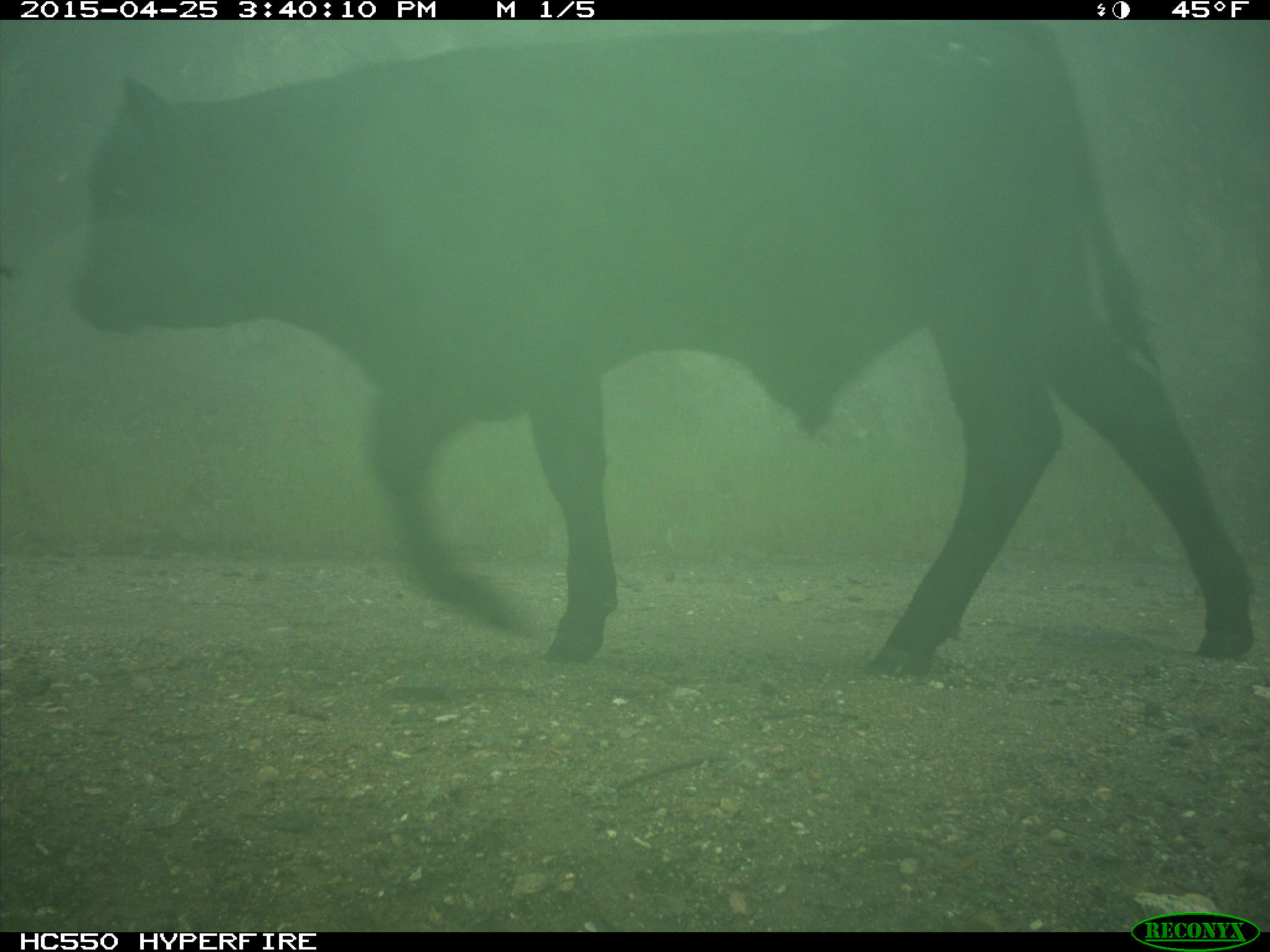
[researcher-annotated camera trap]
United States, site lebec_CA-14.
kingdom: Animalia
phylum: Chordata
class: Mammalia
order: Artiodactyla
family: Bovidae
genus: Bos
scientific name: Bos taurus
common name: domestic cow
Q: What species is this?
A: Bos taurus (domestic cow).